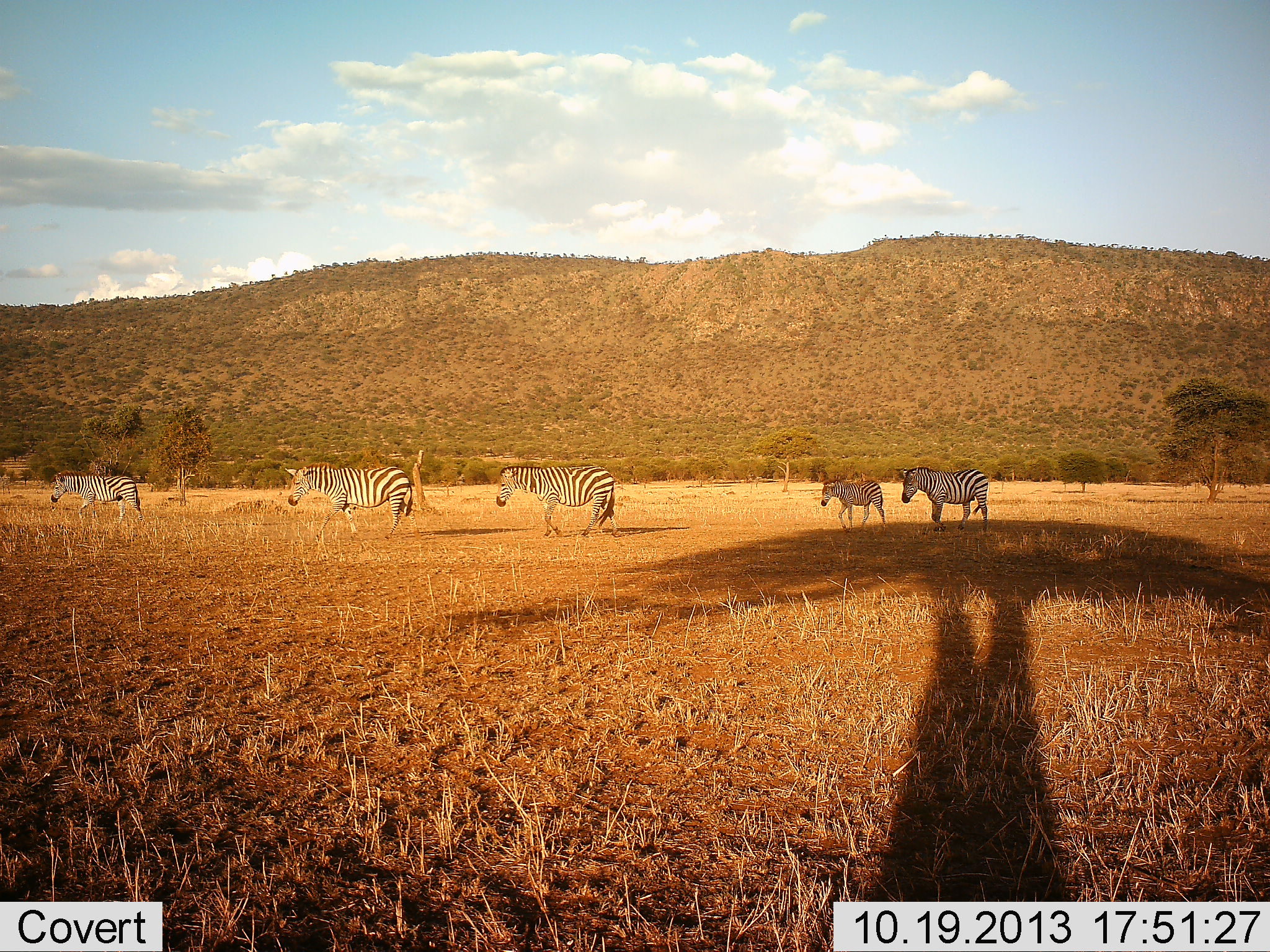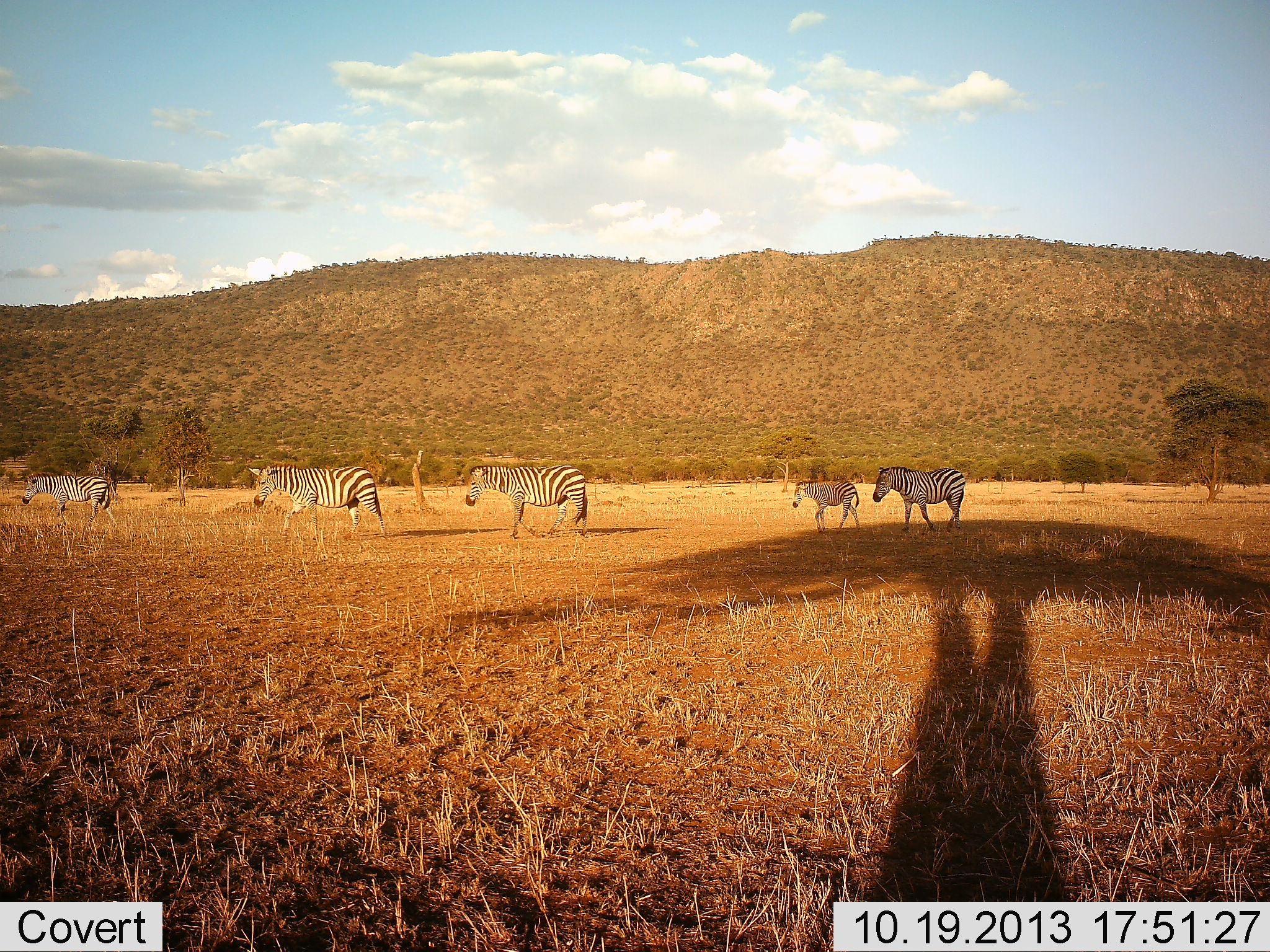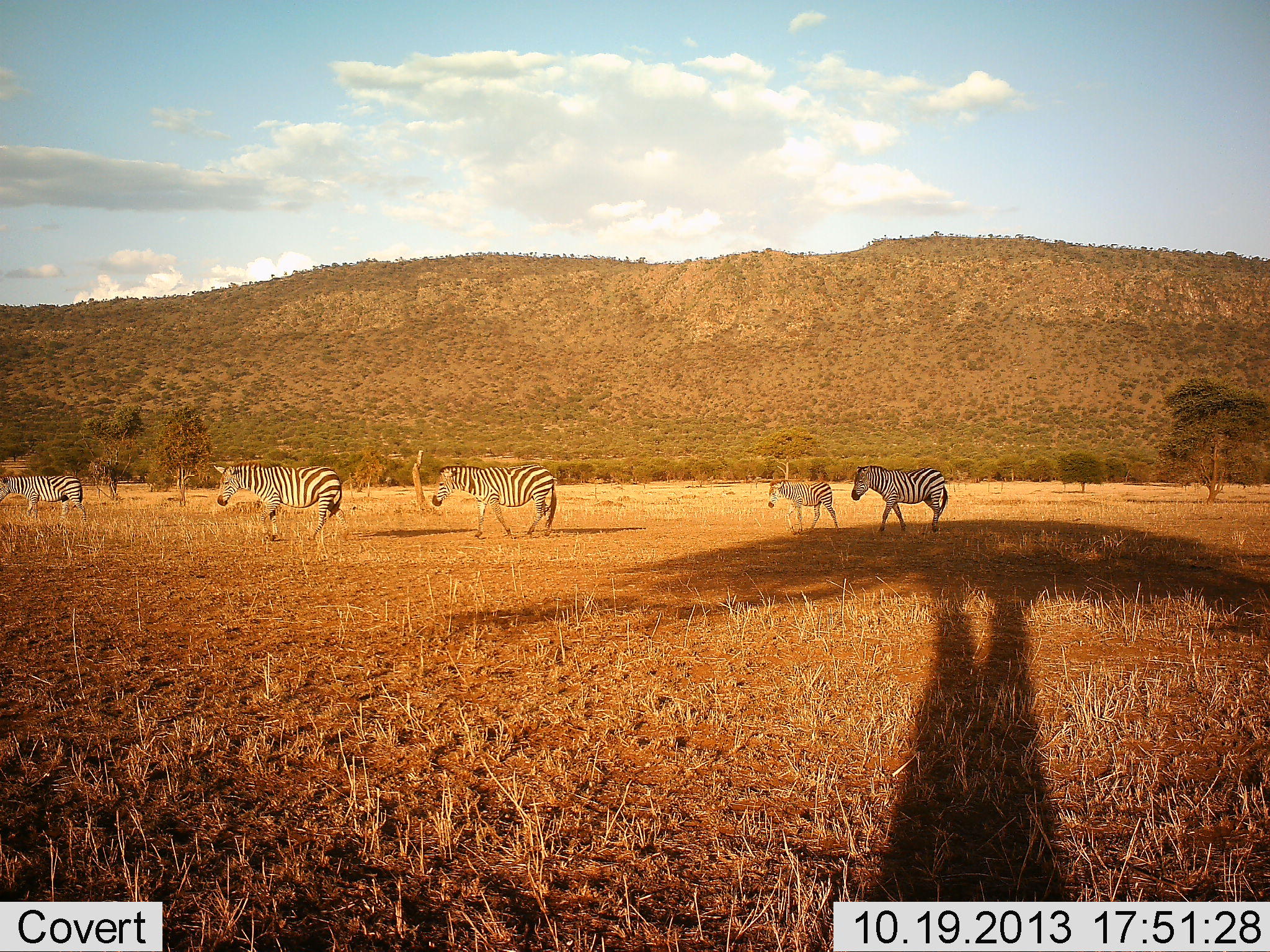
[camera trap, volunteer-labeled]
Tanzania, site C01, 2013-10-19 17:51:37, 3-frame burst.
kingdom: Animalia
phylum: Chordata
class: Mammalia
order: Perissodactyla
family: Equidae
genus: Equus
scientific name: Equus quagga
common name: plains zebra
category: zebra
Zebra (plains zebra) (Equus quagga), count 5. Behavior (volunteer vote fractions): standing 12%, resting 0%, moving 96%, interacting 0%. Young present (vote fraction): 37%. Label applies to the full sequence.